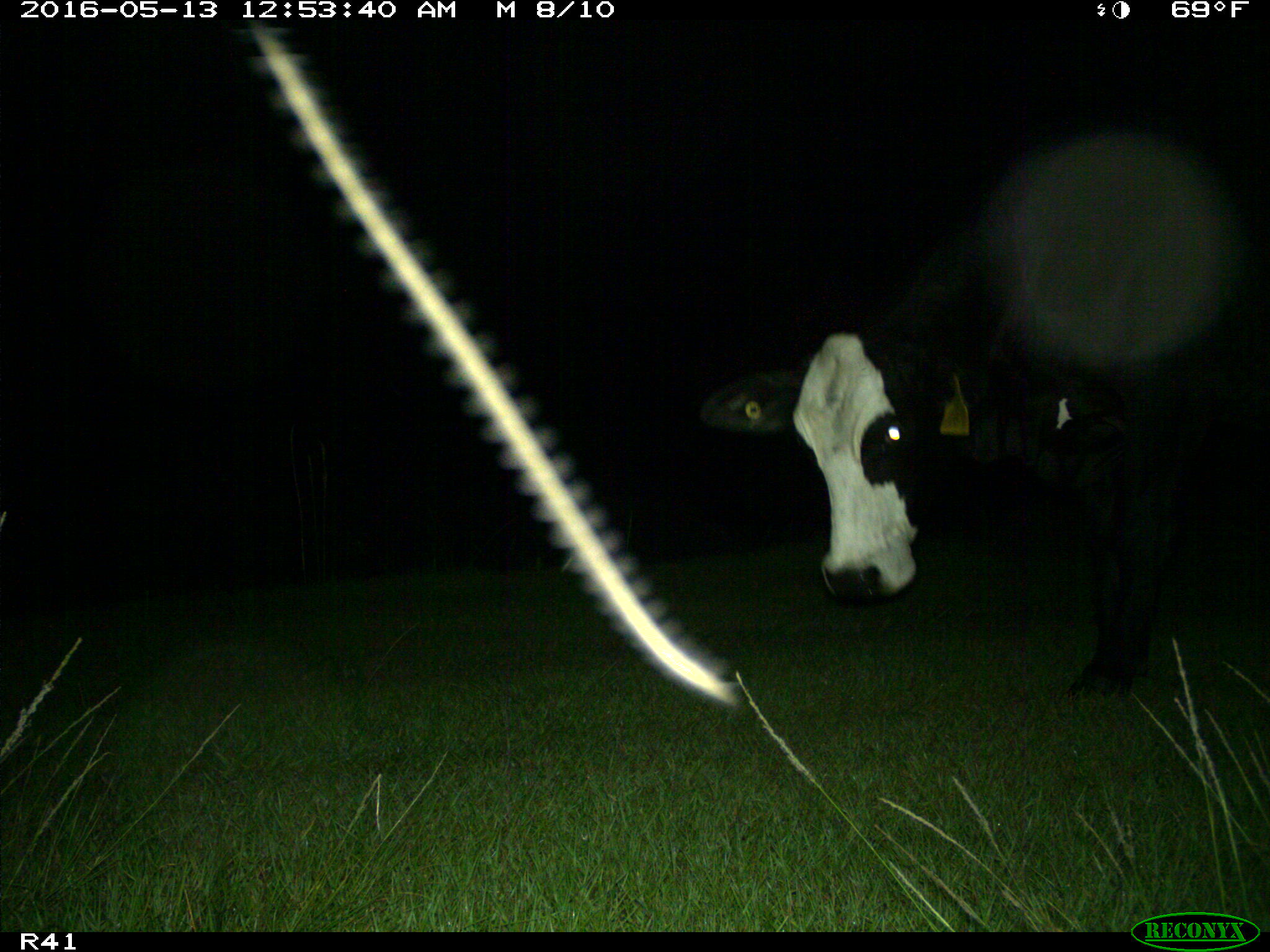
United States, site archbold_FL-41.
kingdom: Animalia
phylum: Chordata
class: Mammalia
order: Artiodactyla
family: Bovidae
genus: Bos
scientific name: Bos taurus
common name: domestic cow